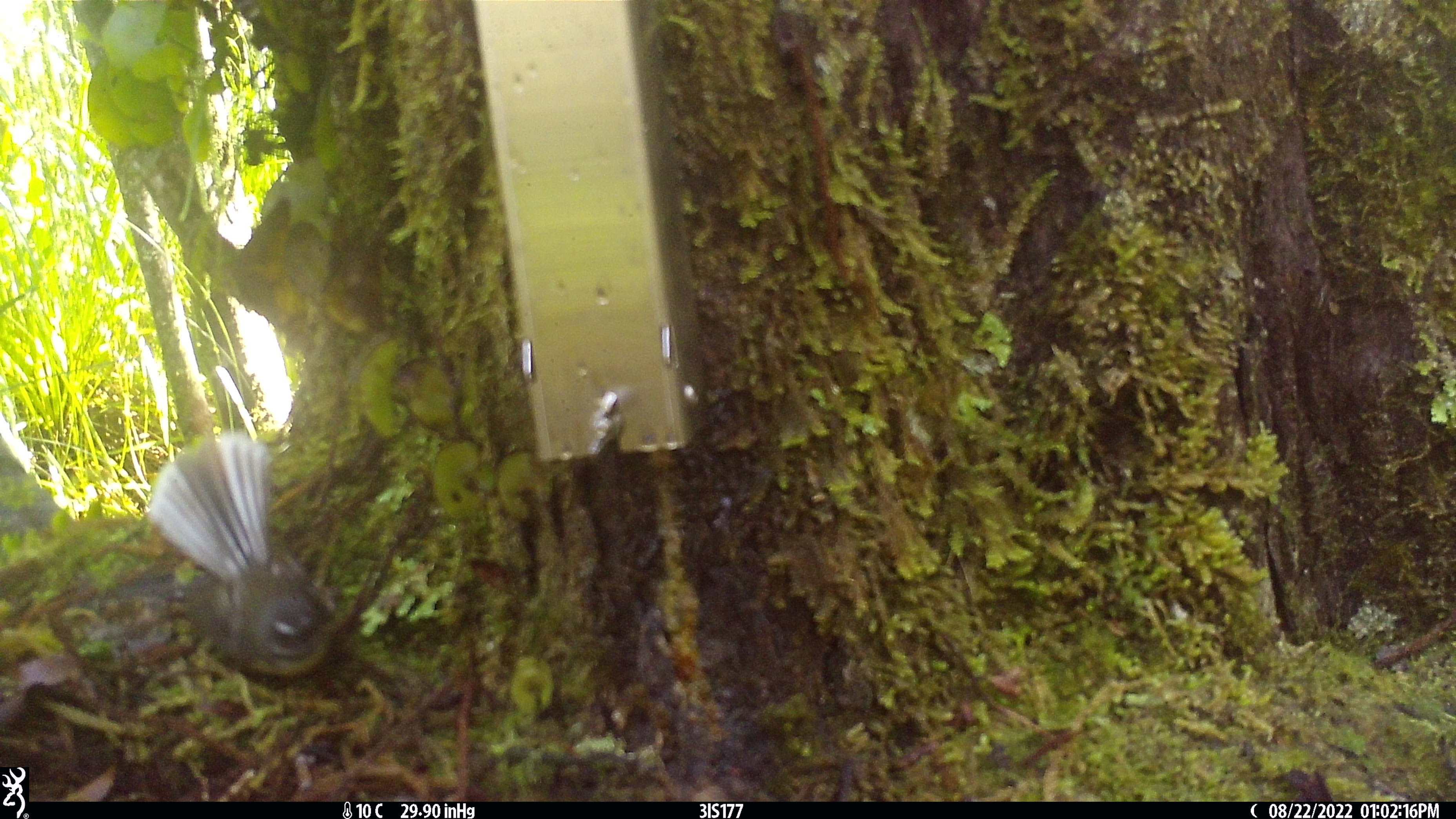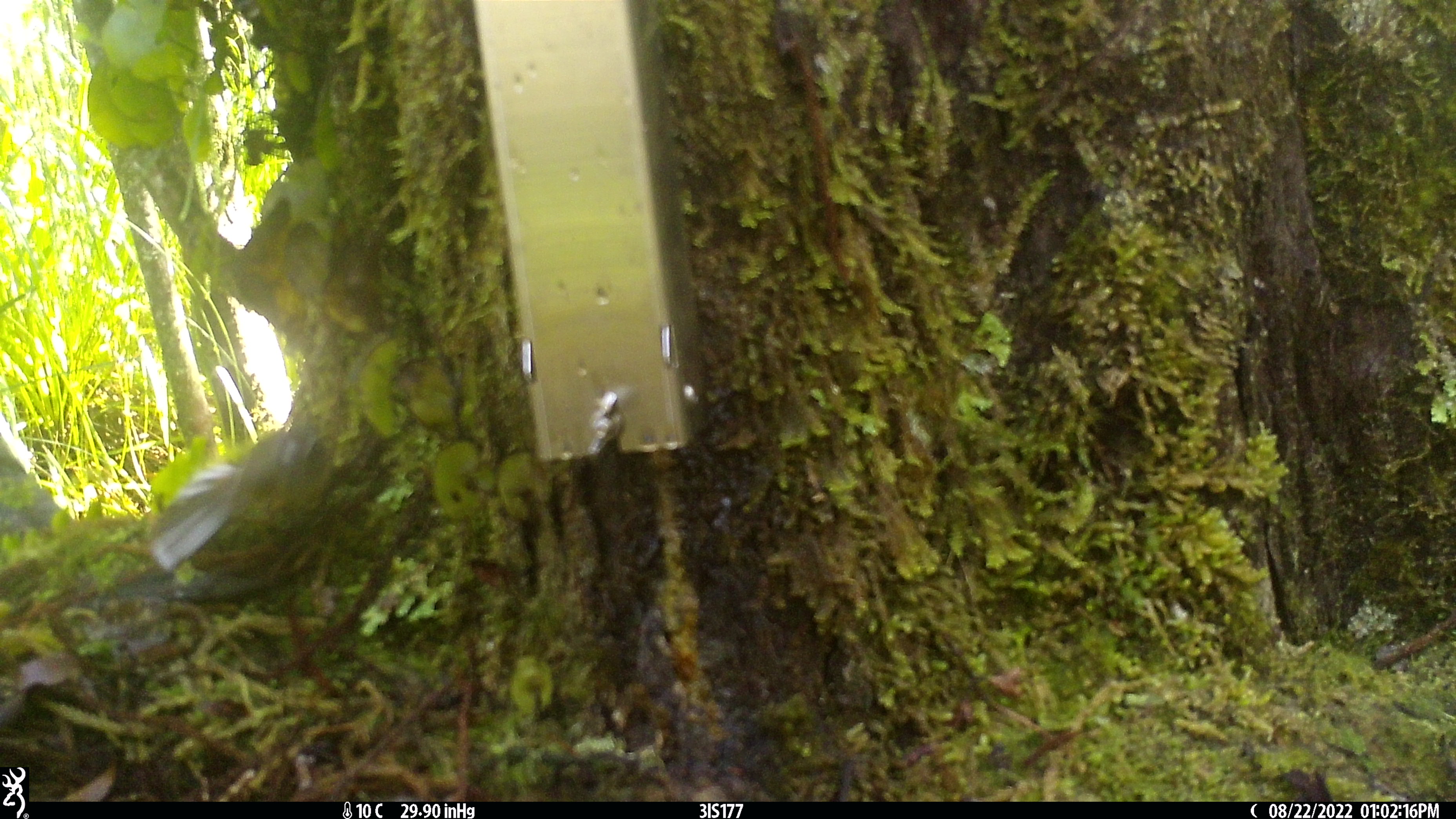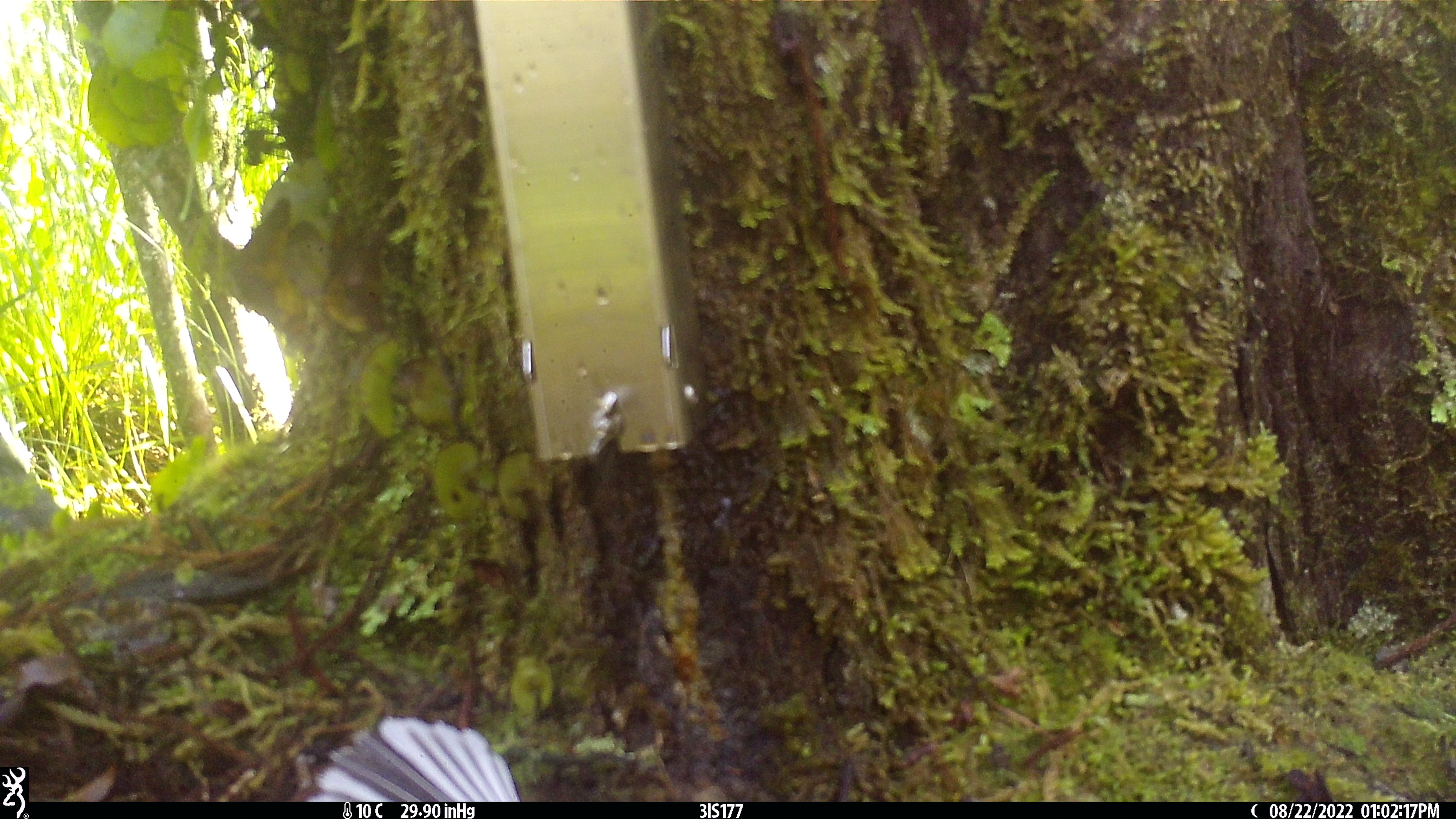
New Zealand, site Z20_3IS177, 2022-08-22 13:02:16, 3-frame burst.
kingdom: Animalia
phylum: Chordata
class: Aves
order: Passeriformes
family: Rhipiduridae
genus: Rhipidura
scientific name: Rhipidura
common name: fantails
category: fantail